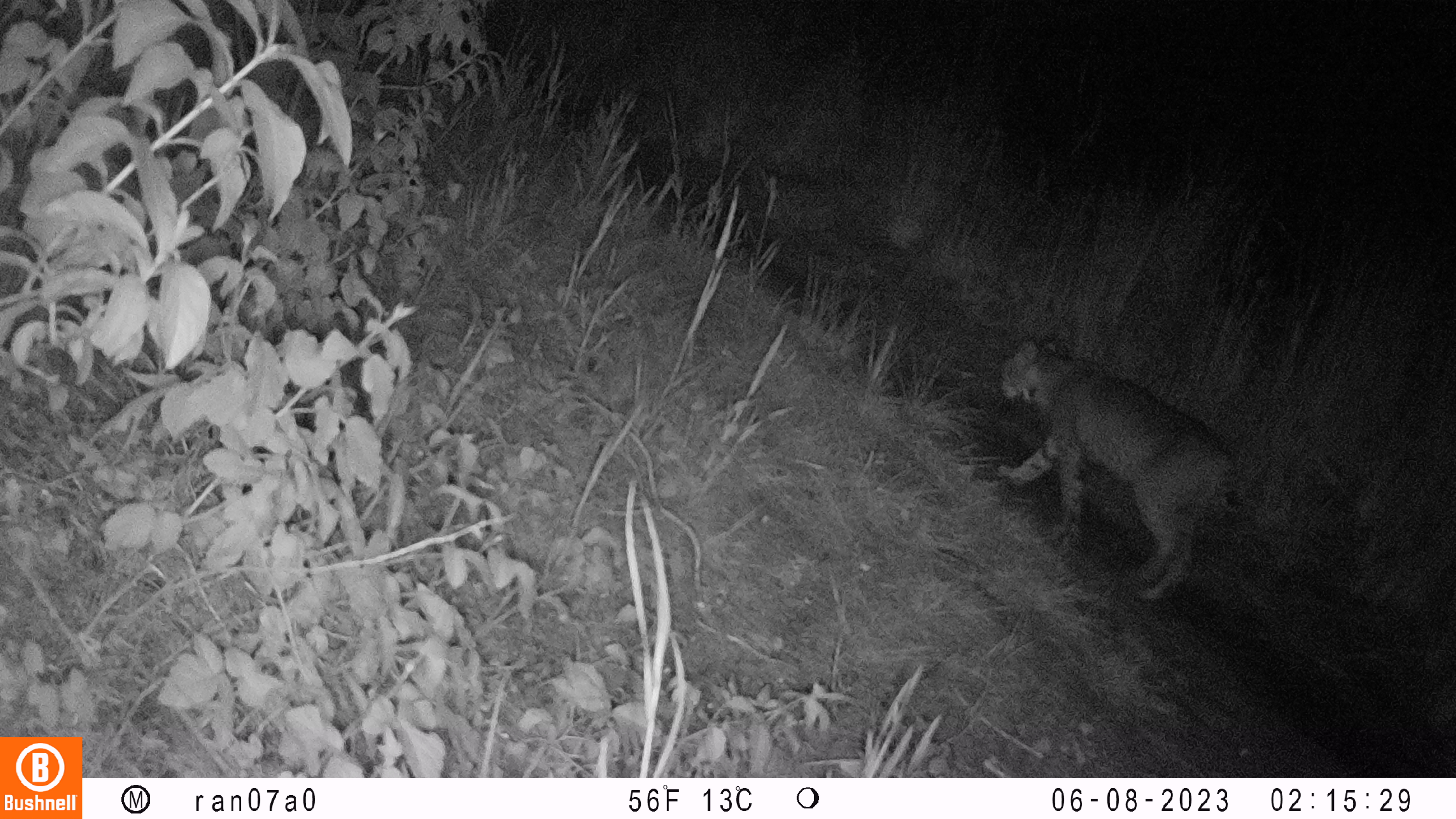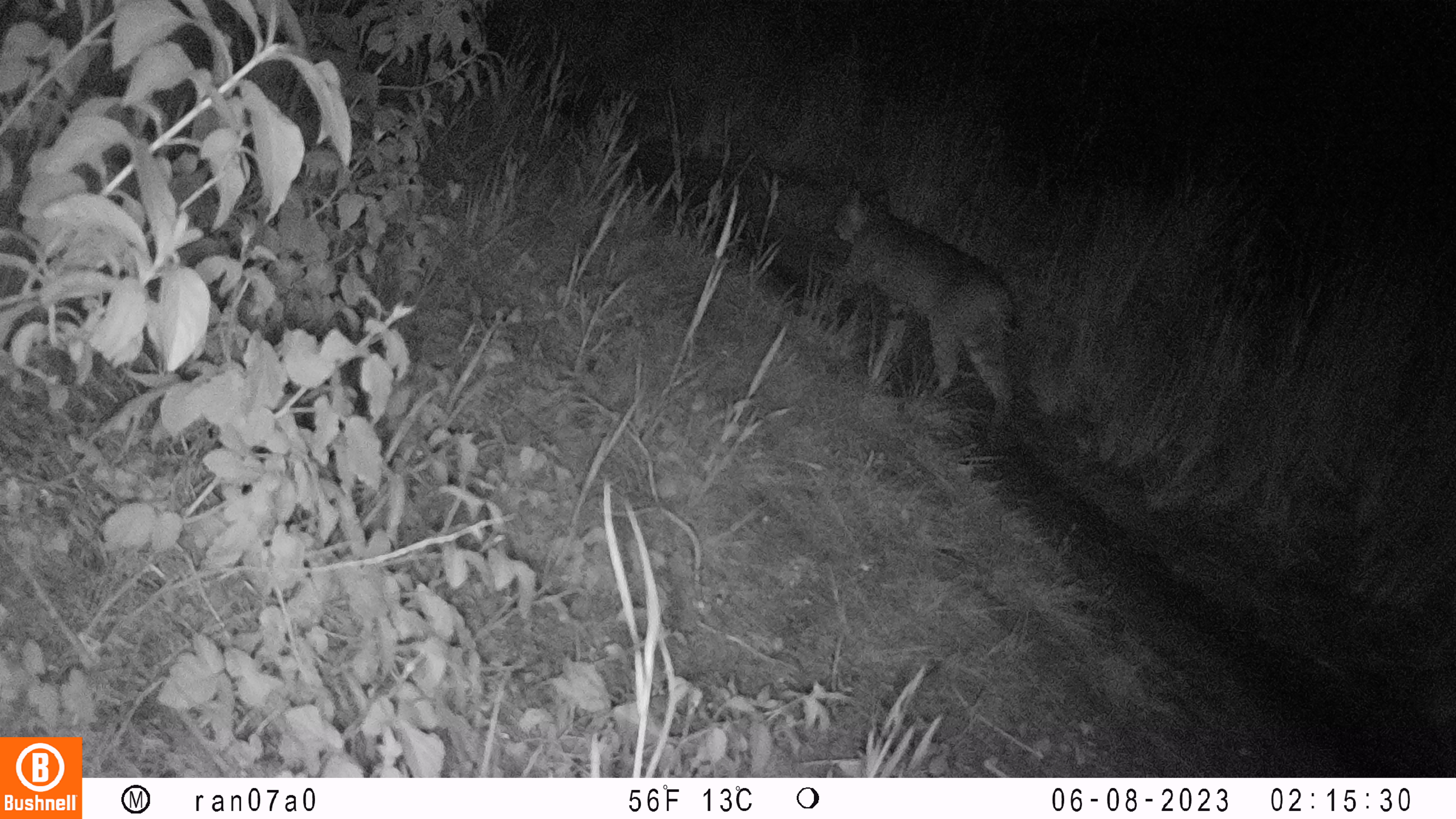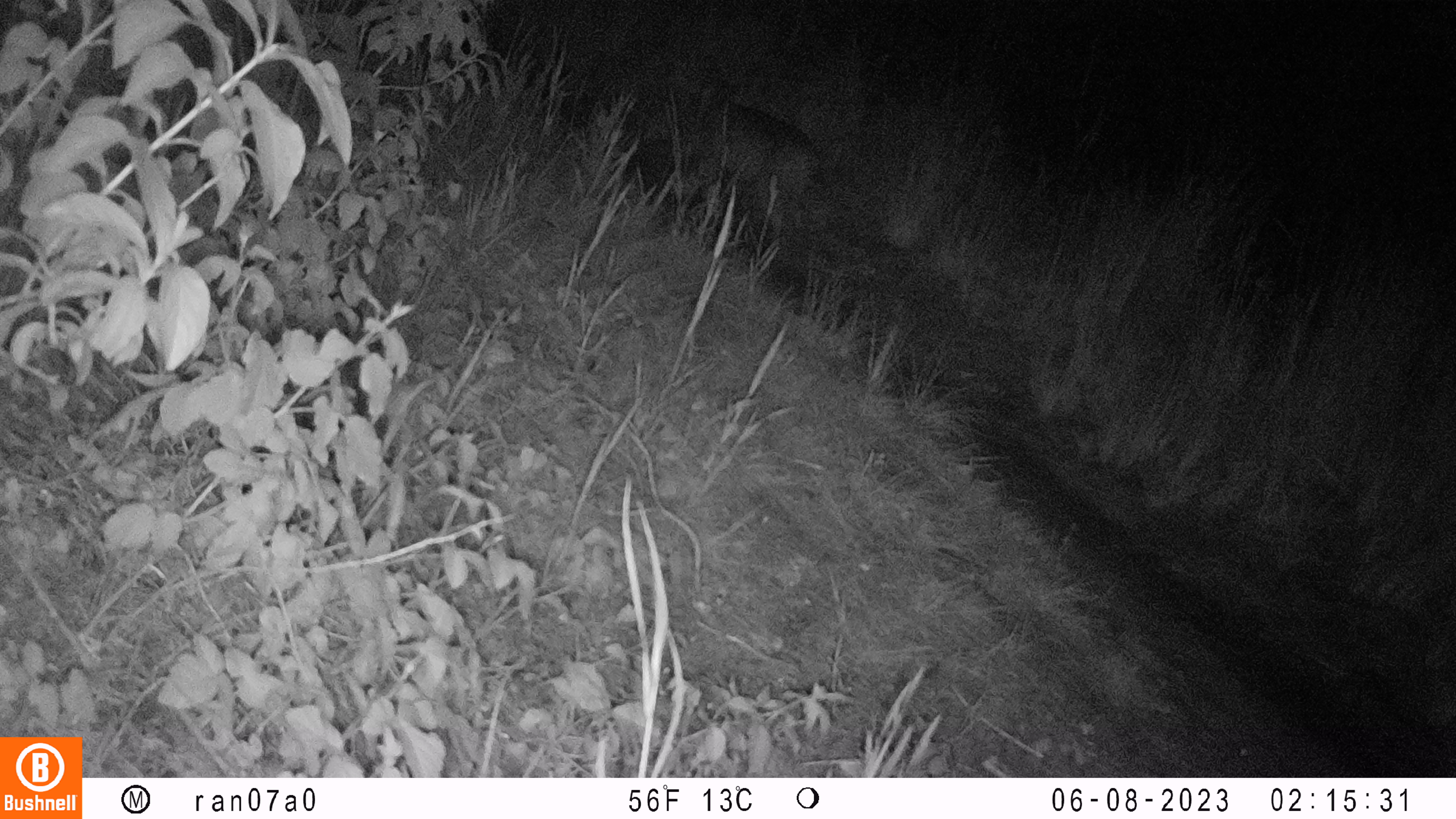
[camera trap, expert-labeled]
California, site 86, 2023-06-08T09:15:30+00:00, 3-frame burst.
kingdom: Animalia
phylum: Chordata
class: Mammalia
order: Carnivora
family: Felidae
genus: Lynx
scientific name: Lynx rufus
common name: bobcat